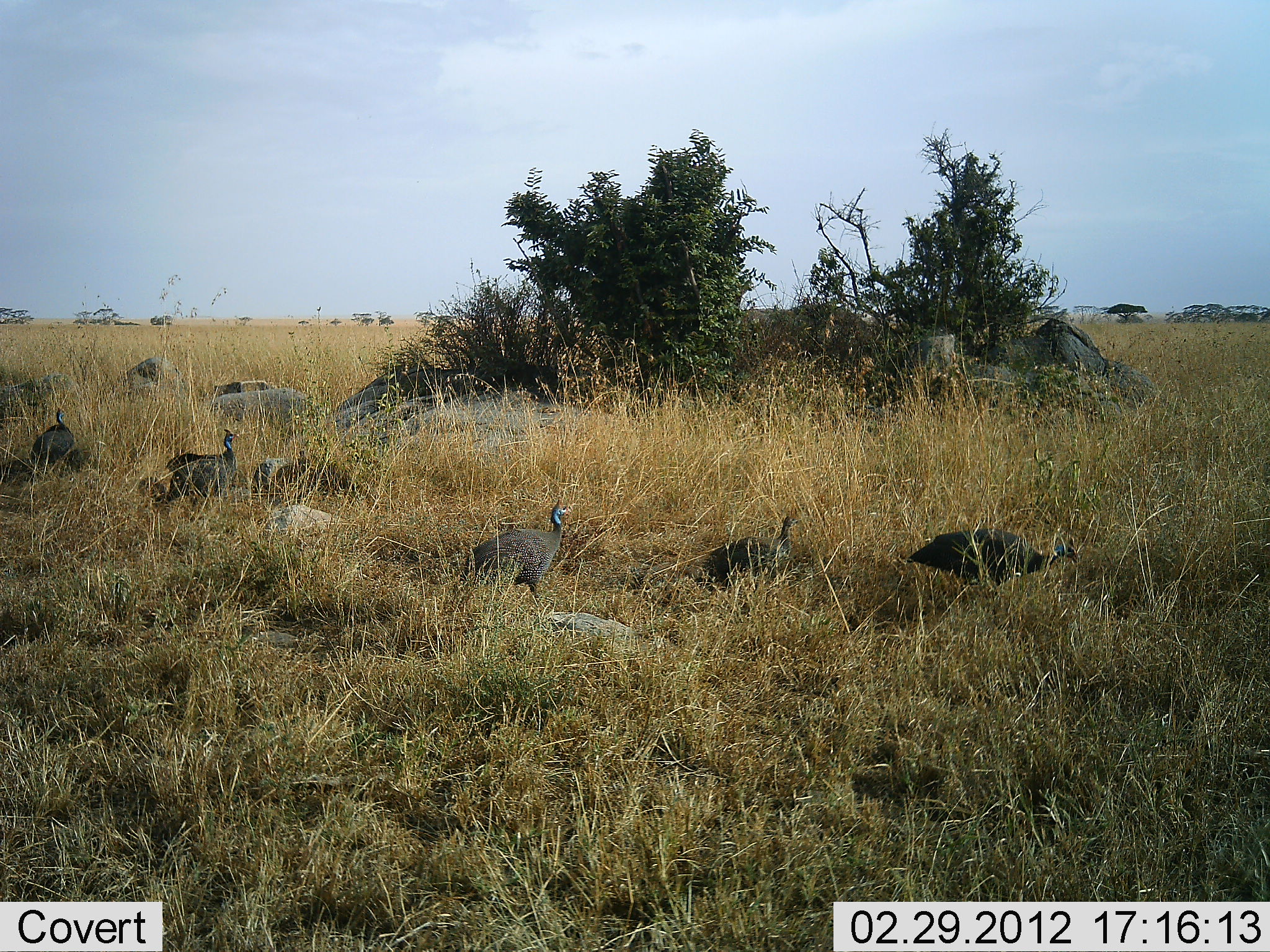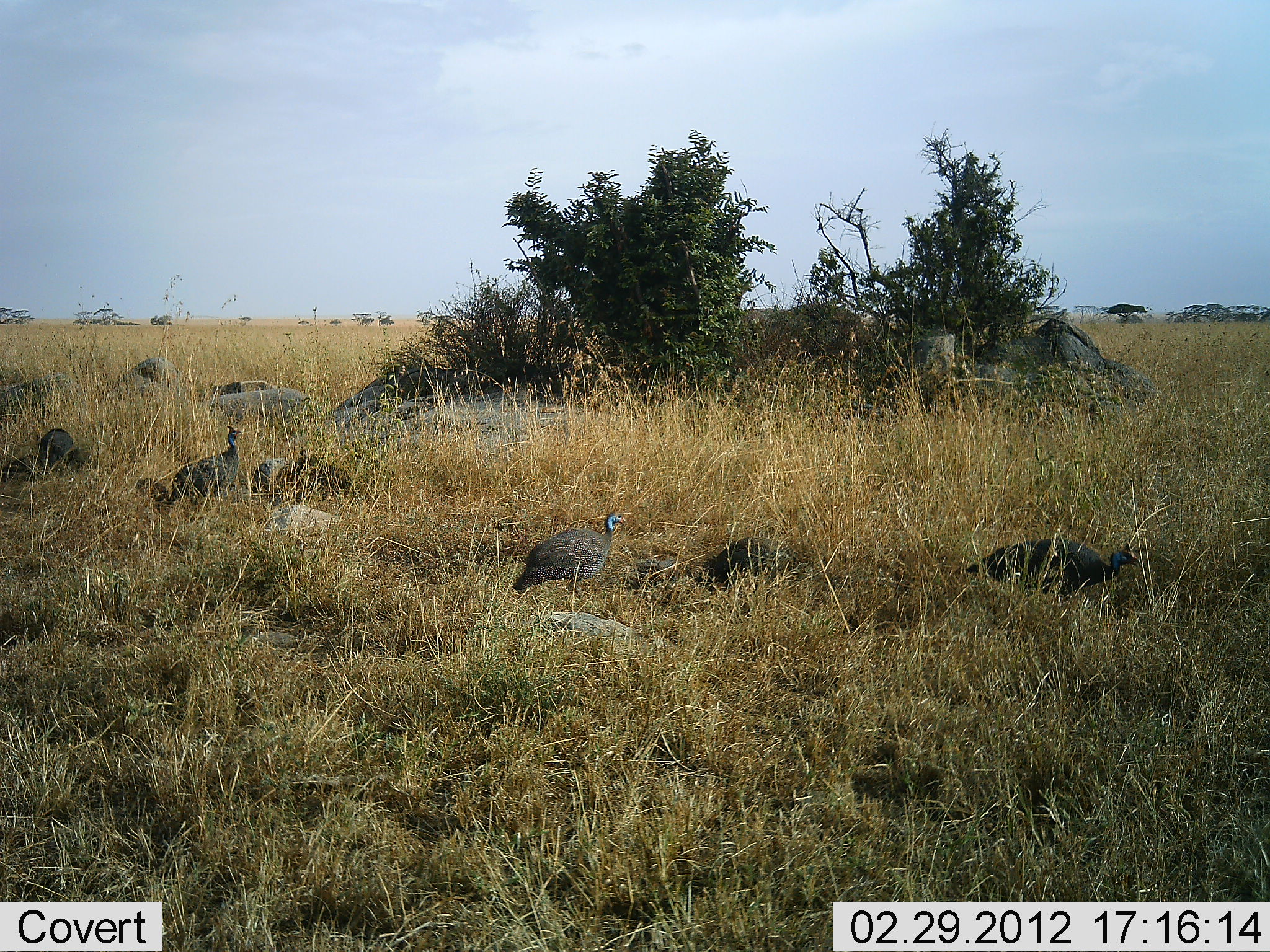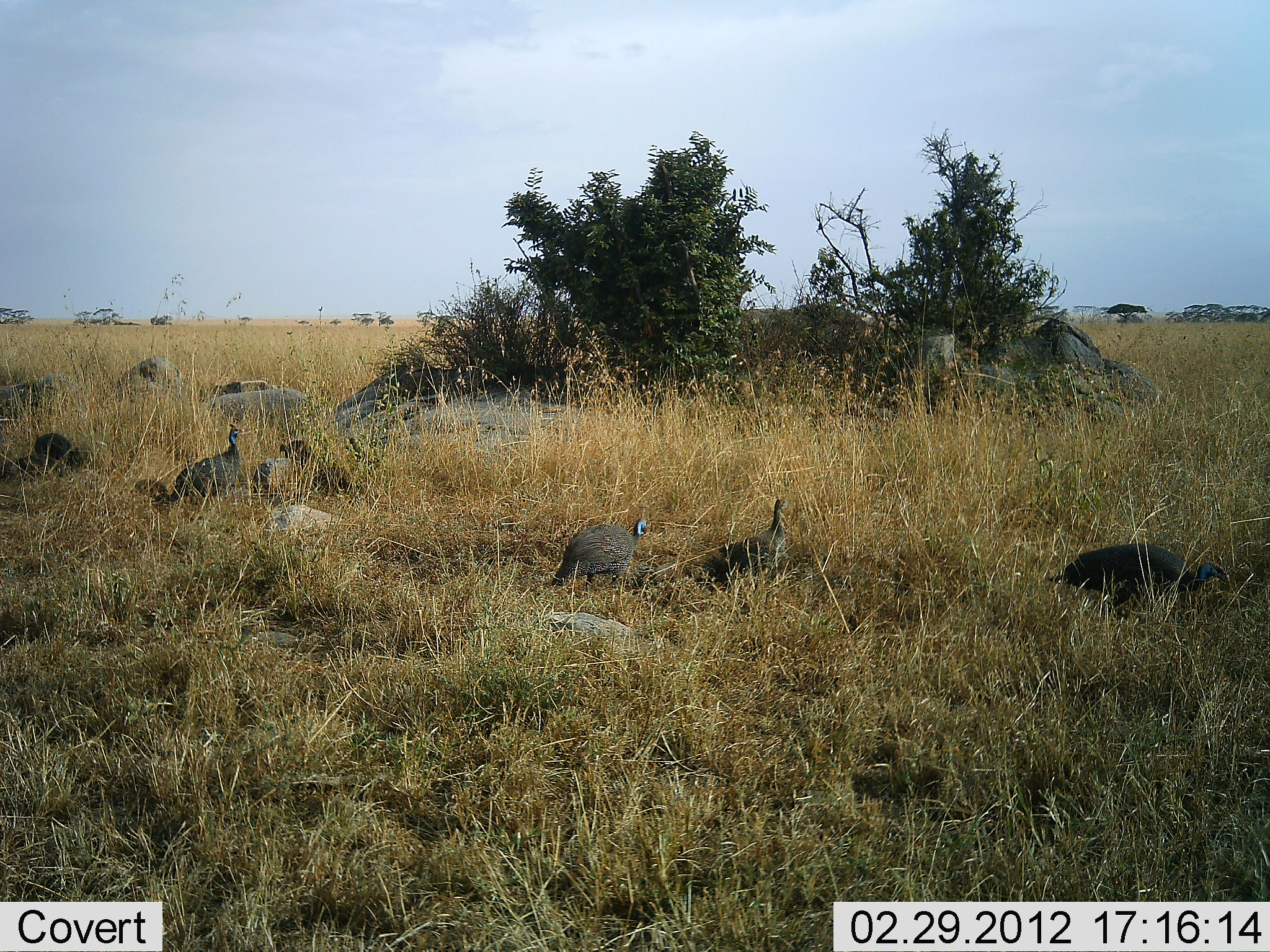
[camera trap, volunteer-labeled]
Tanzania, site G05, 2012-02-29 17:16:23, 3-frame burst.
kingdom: Animalia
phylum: Chordata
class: Aves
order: Galliformes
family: Numididae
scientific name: Numididae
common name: guinea fowl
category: guineafowl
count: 6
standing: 42%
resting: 13%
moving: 77%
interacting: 0%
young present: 0%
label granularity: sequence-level